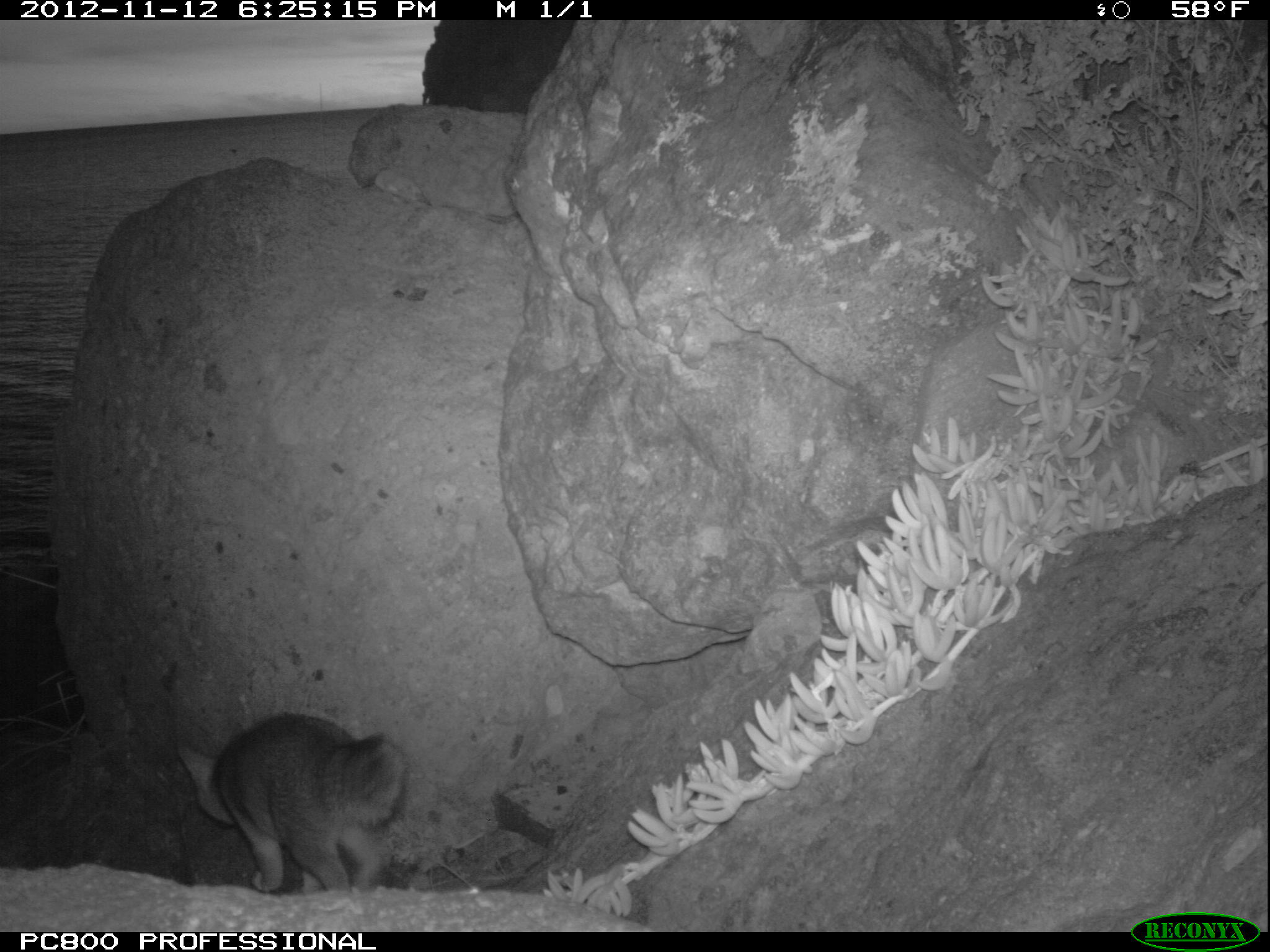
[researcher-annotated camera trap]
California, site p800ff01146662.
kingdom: Animalia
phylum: Chordata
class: Mammalia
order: Carnivora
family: Canidae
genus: Urocyon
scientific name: Urocyon littoralis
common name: island fox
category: fox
Fox (island fox) (Urocyon littoralis).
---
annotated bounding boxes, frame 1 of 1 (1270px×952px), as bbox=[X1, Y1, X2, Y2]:
fox: bbox=[179, 713, 407, 891]